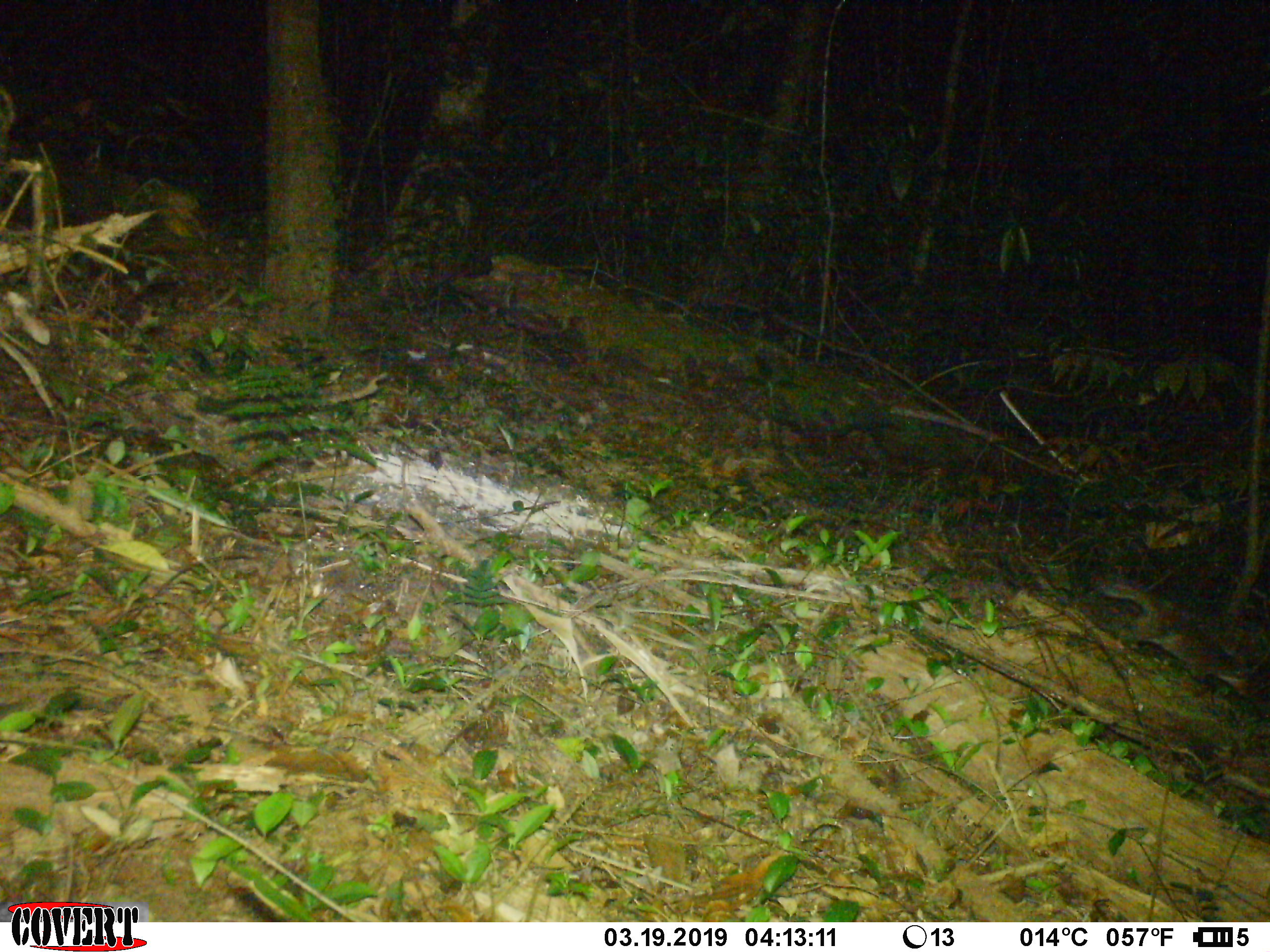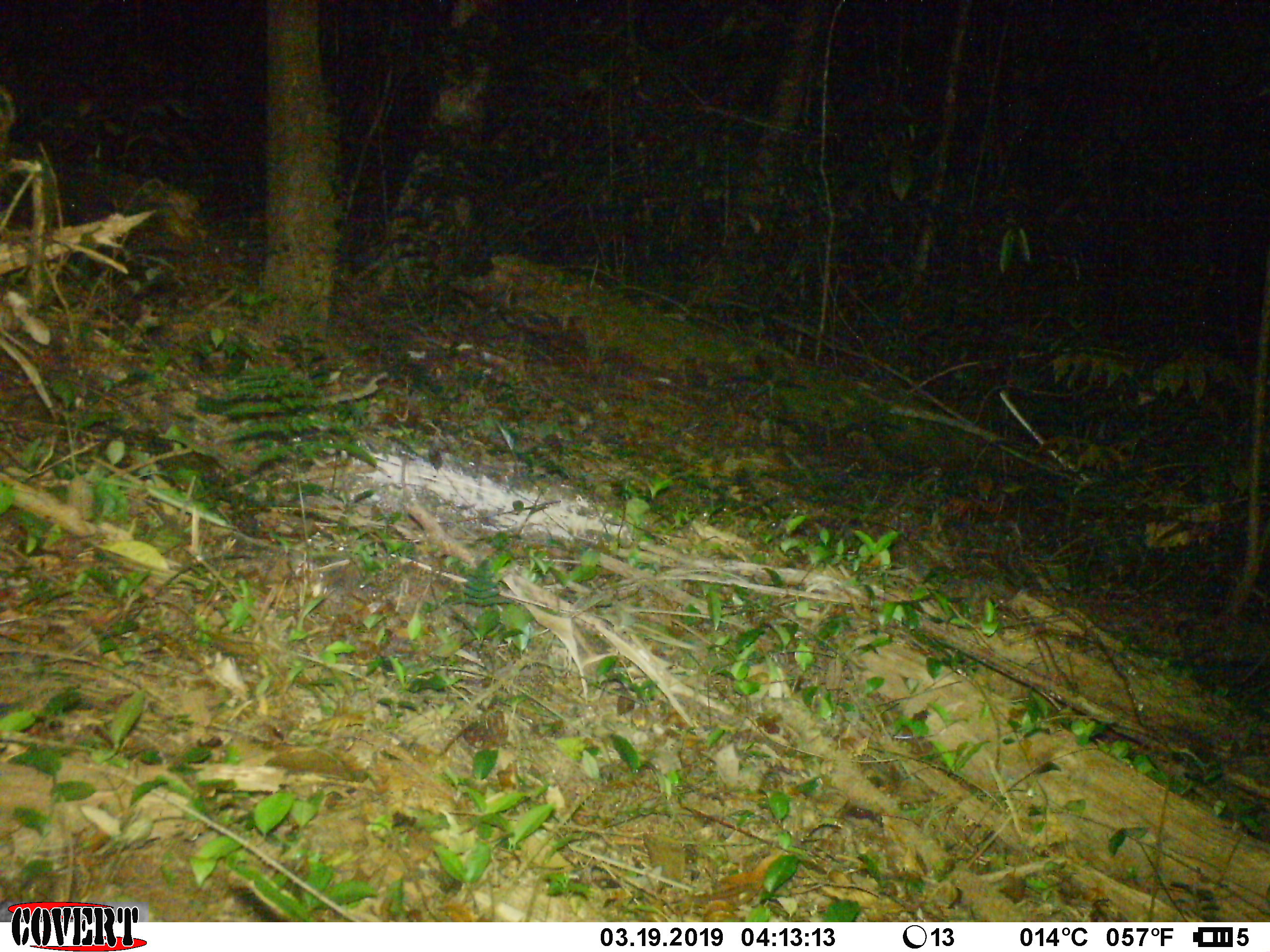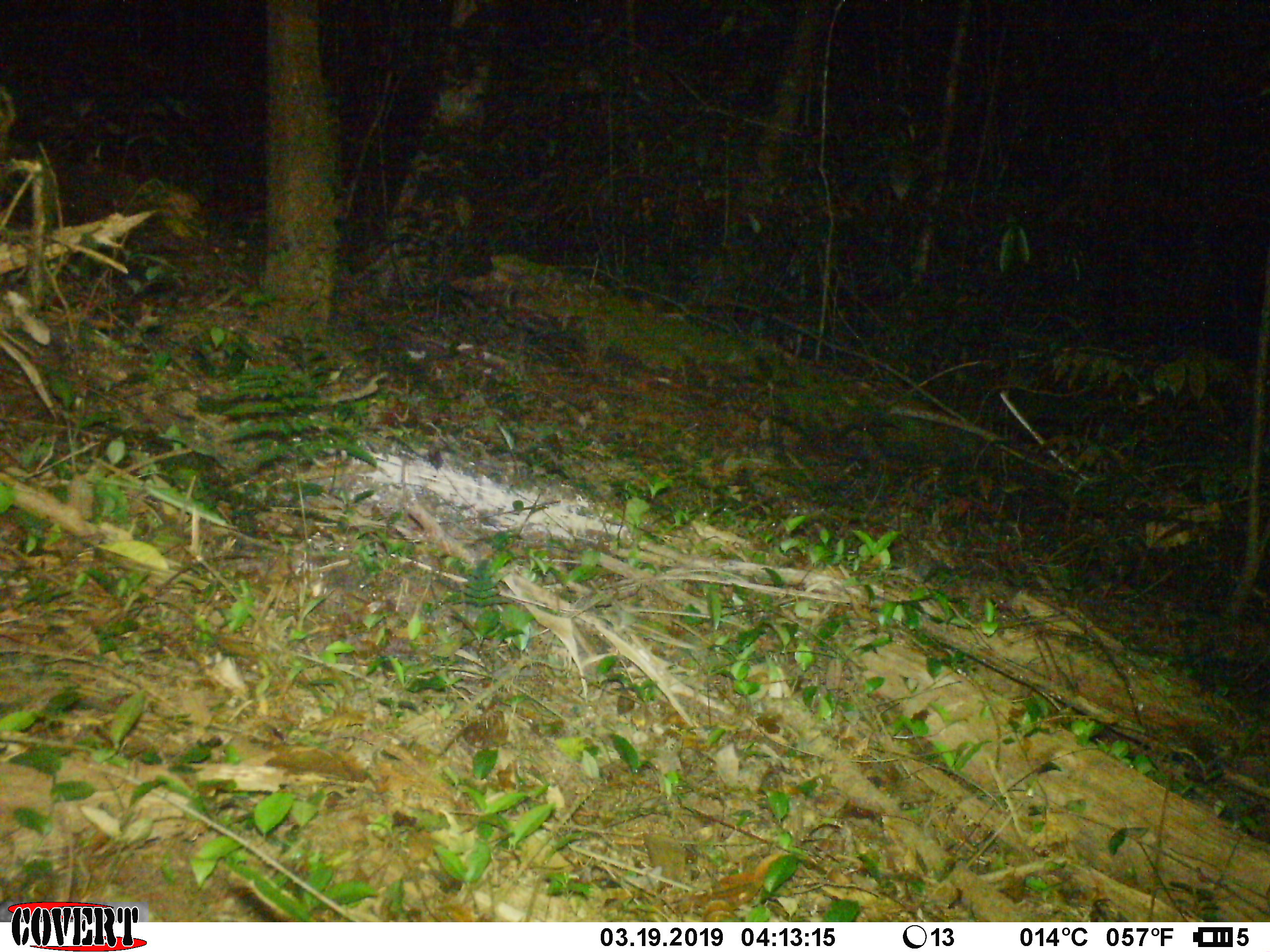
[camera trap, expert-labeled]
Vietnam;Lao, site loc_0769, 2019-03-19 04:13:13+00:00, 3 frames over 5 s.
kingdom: Animalia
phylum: Chordata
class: Mammalia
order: Carnivora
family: Mustelidae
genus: Melogale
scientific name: Melogale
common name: ferret badger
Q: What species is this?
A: Ferret badger (Melogale).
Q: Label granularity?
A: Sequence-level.